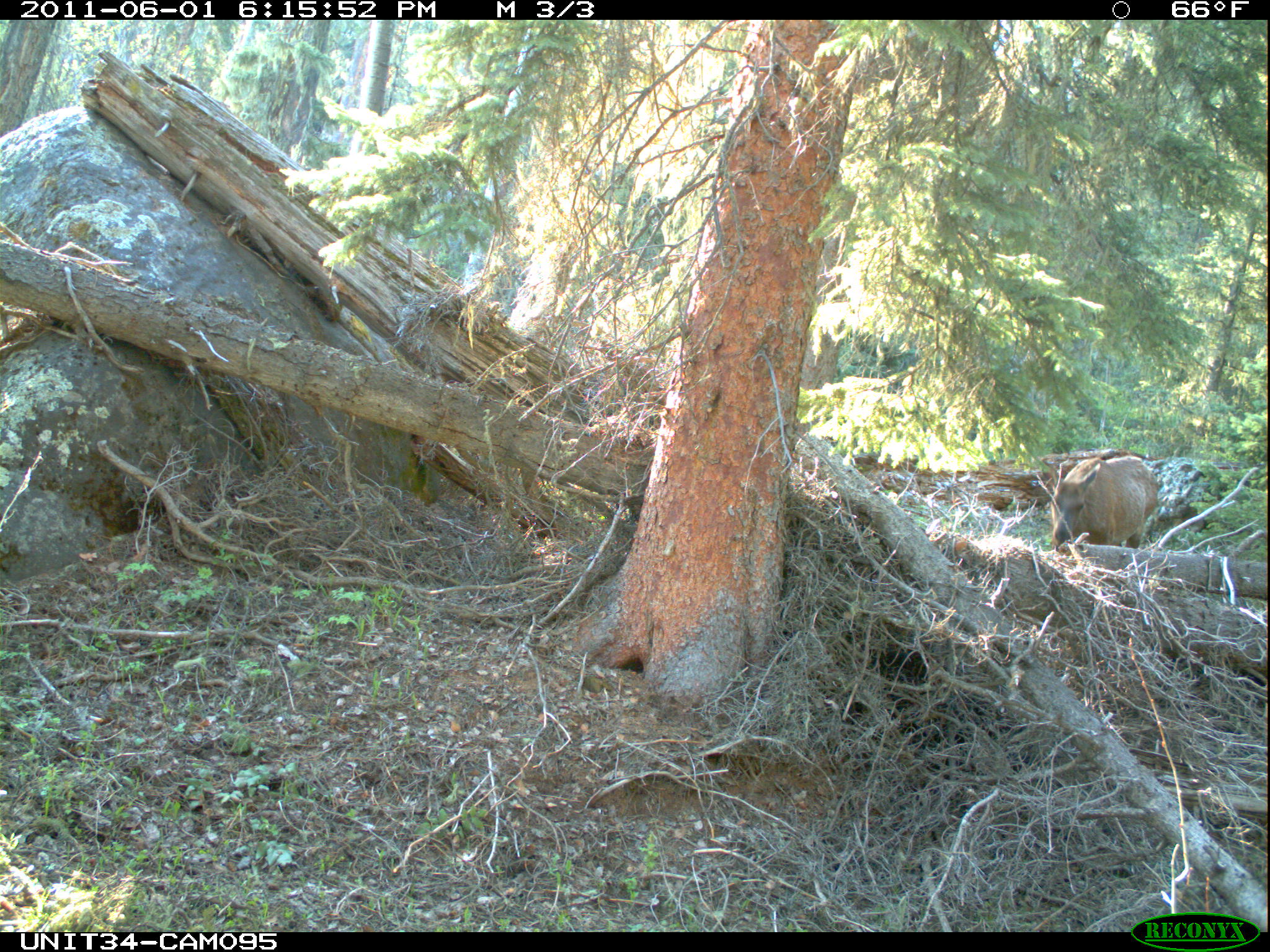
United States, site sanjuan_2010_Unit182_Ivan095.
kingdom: Animalia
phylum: Chordata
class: Mammalia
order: Artiodactyla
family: Cervidae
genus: Cervus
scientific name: Cervus elaphus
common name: red deer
Cervus elaphus (red deer).